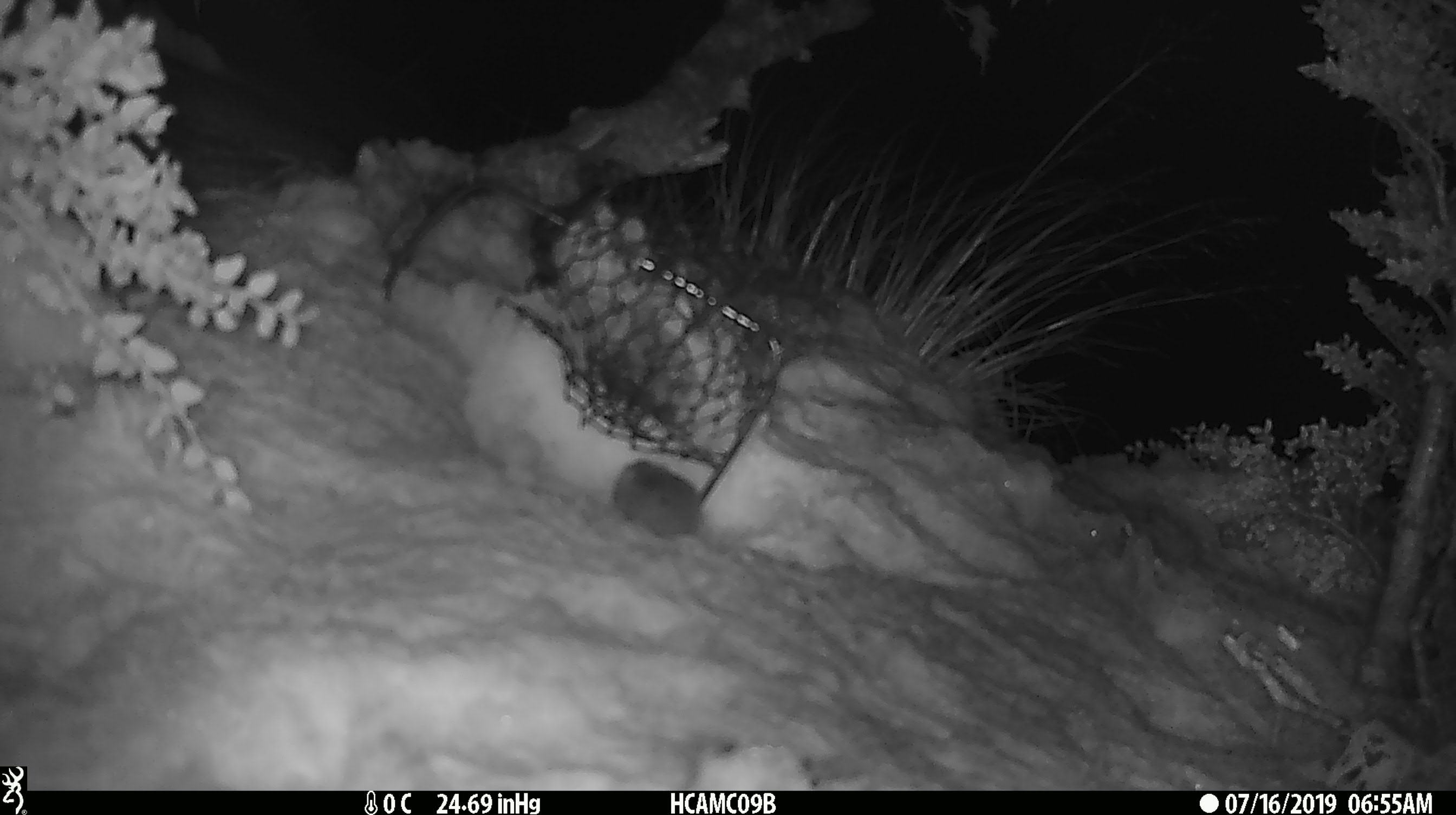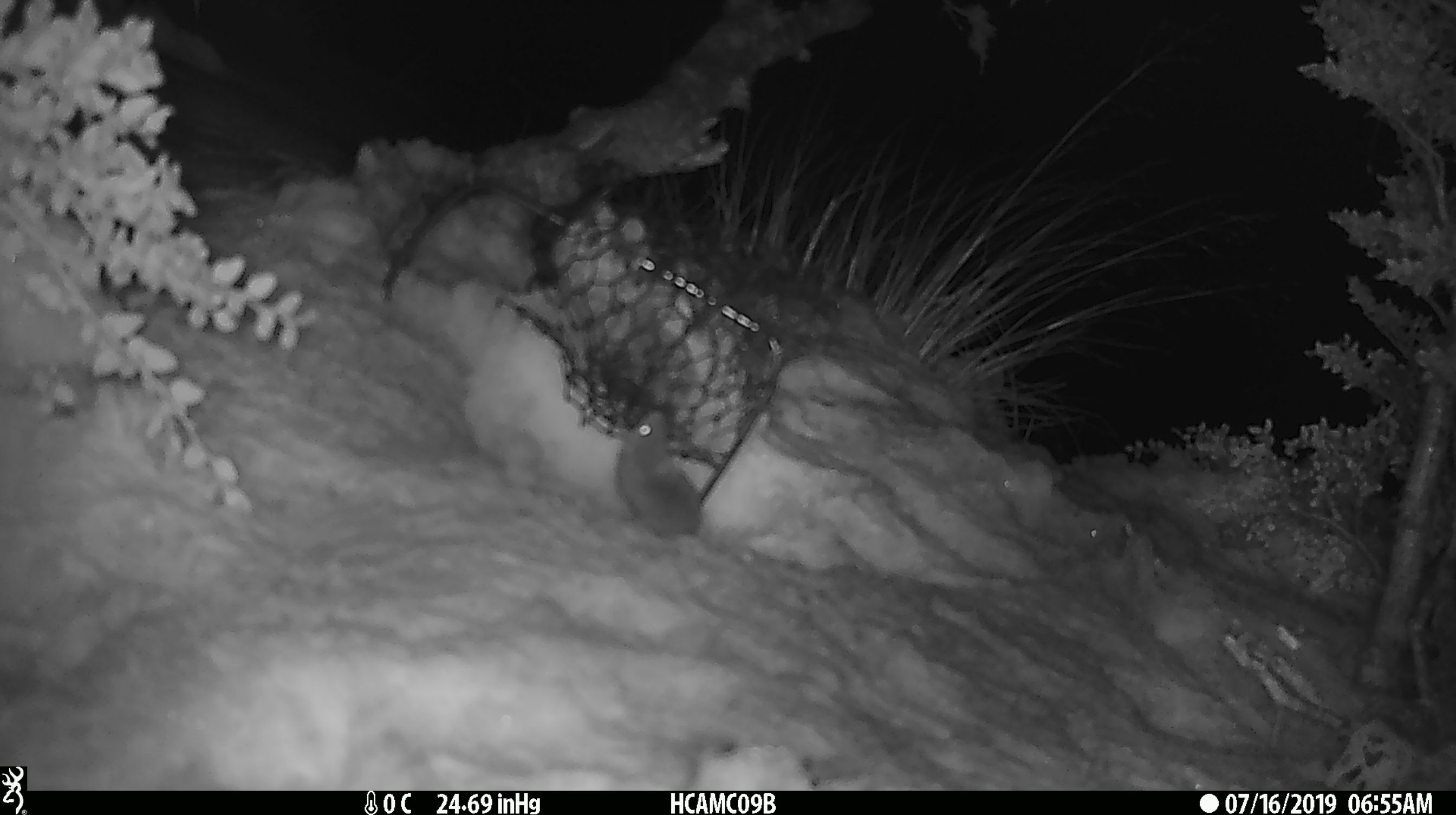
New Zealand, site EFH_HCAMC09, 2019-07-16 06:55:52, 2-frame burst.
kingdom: Animalia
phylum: Chordata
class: Mammalia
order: Rodentia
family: Muridae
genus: Mus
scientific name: Mus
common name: mouse